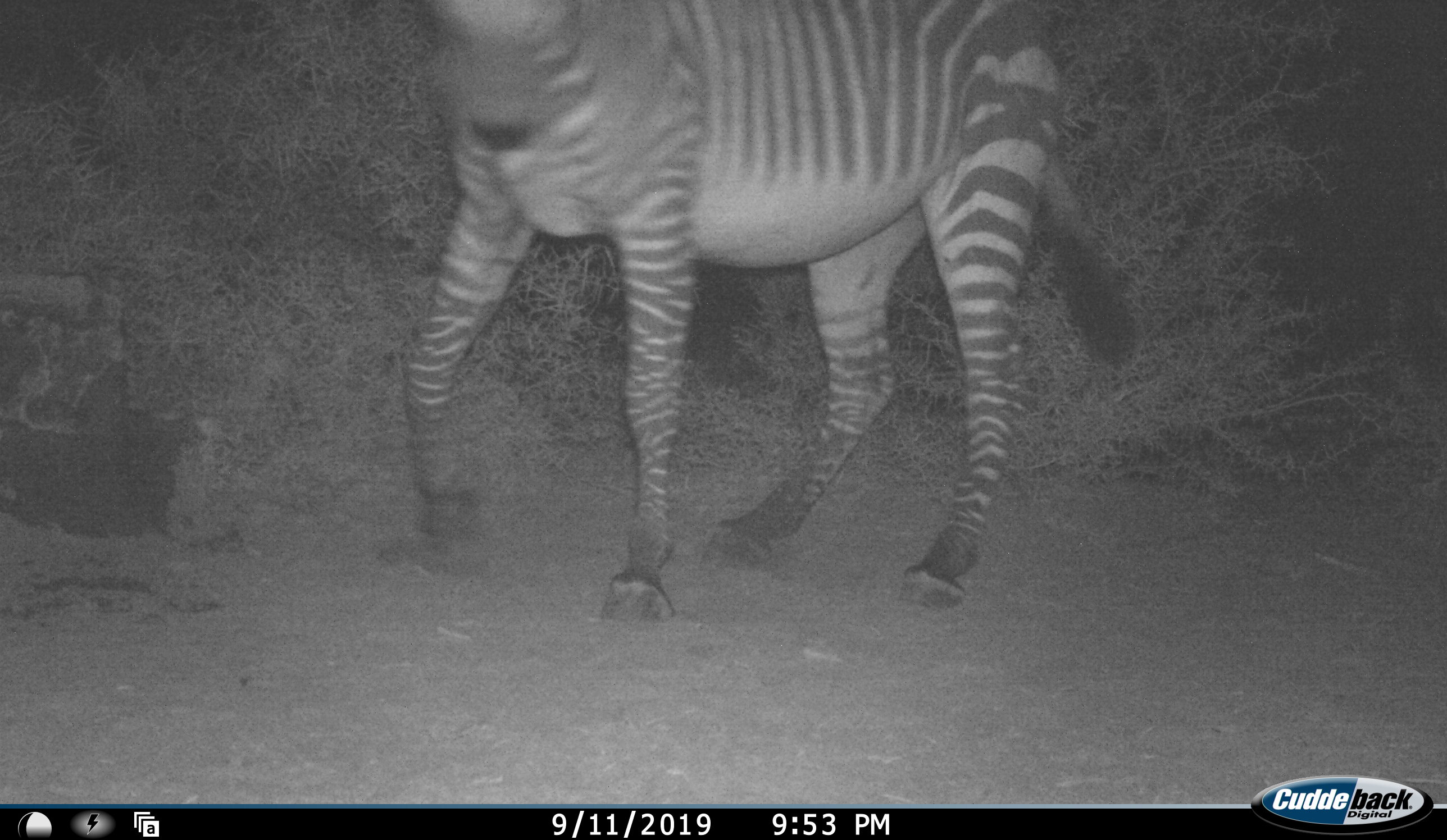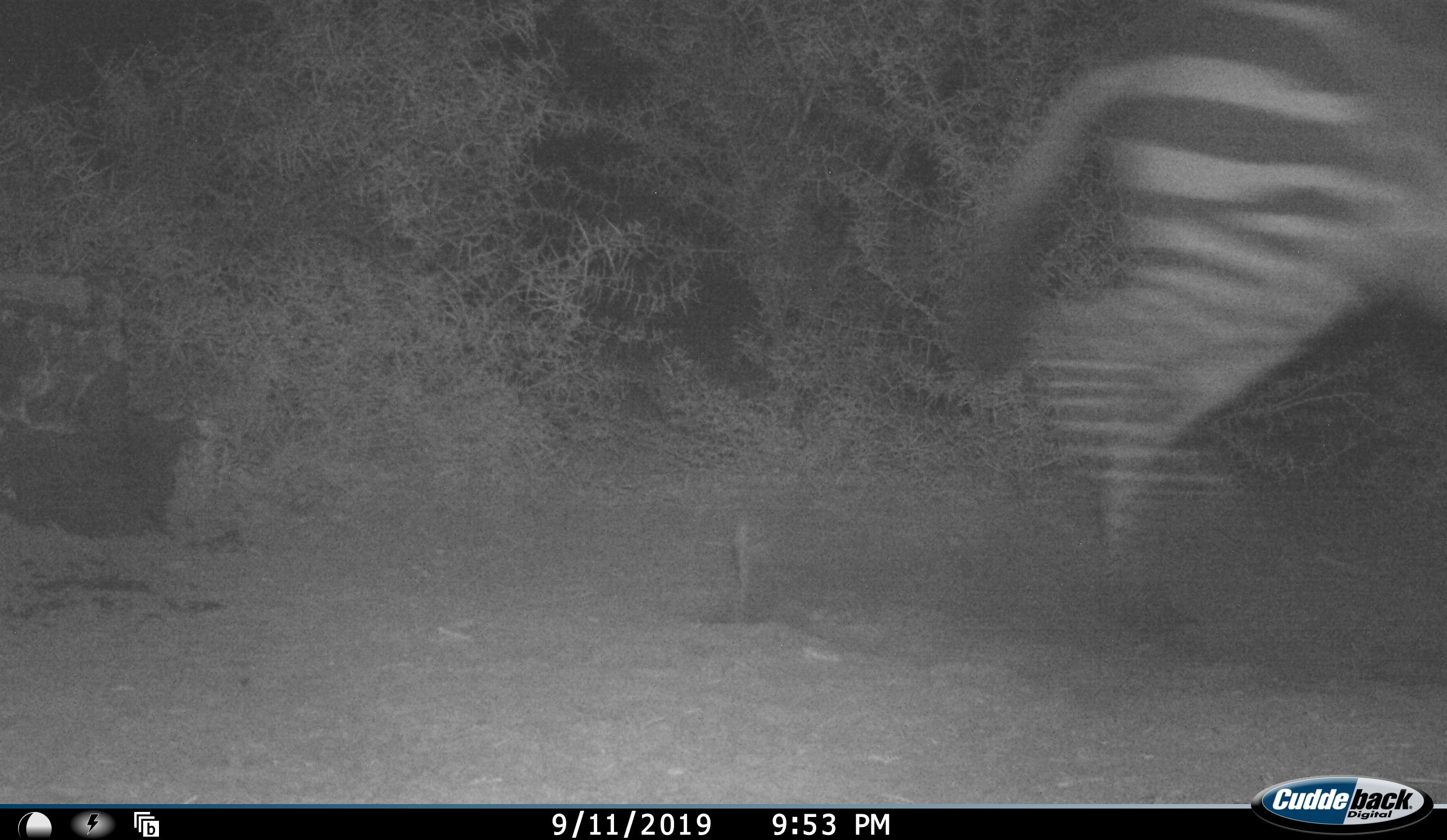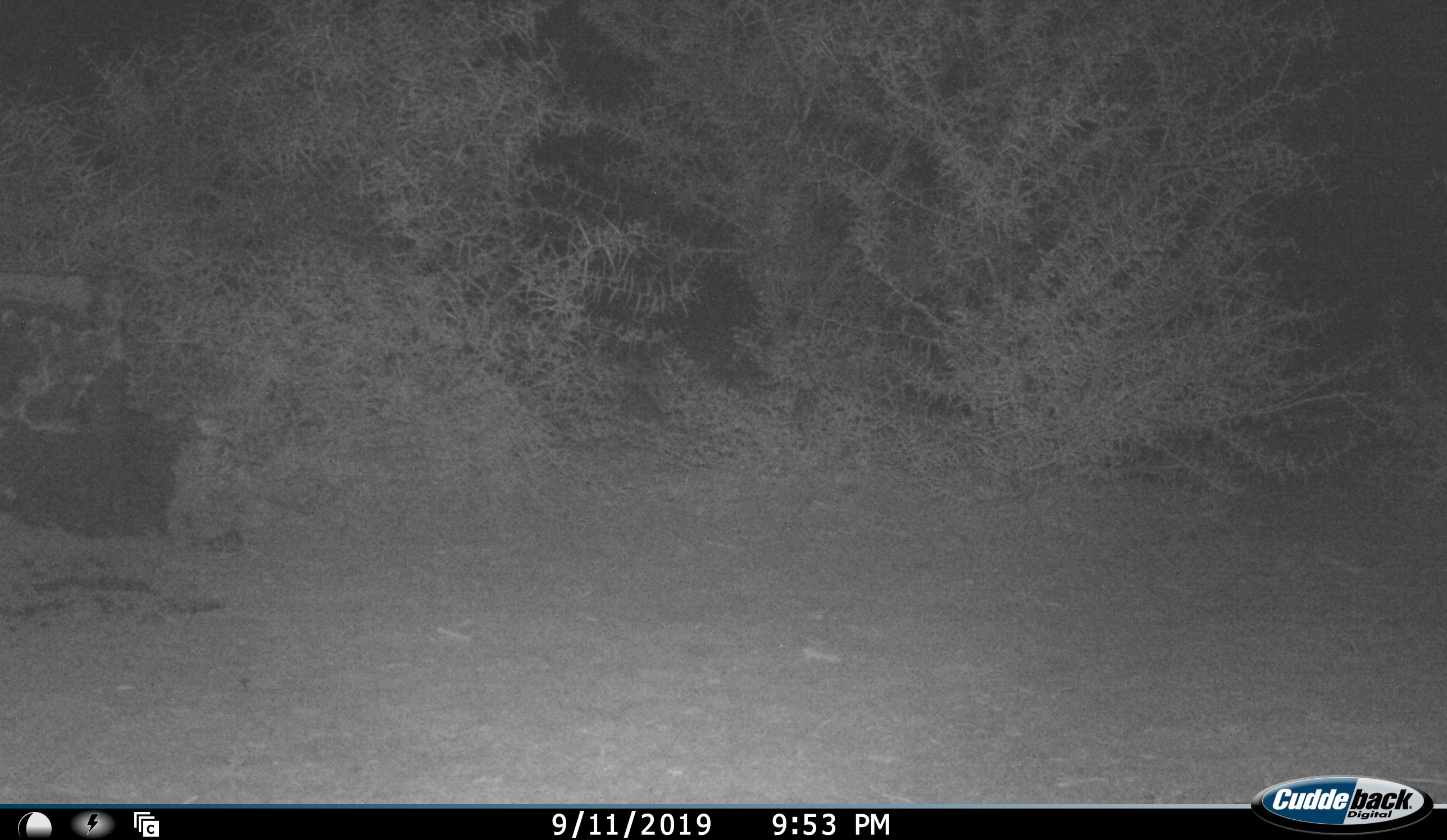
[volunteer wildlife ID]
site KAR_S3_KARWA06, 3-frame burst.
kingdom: Animalia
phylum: Chordata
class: Mammalia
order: Perissodactyla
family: Equidae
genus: Equus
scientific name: Equus zebra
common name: mountain zebra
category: zebramountain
Zebramountain (mountain zebra) (Equus zebra), count 1. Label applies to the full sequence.